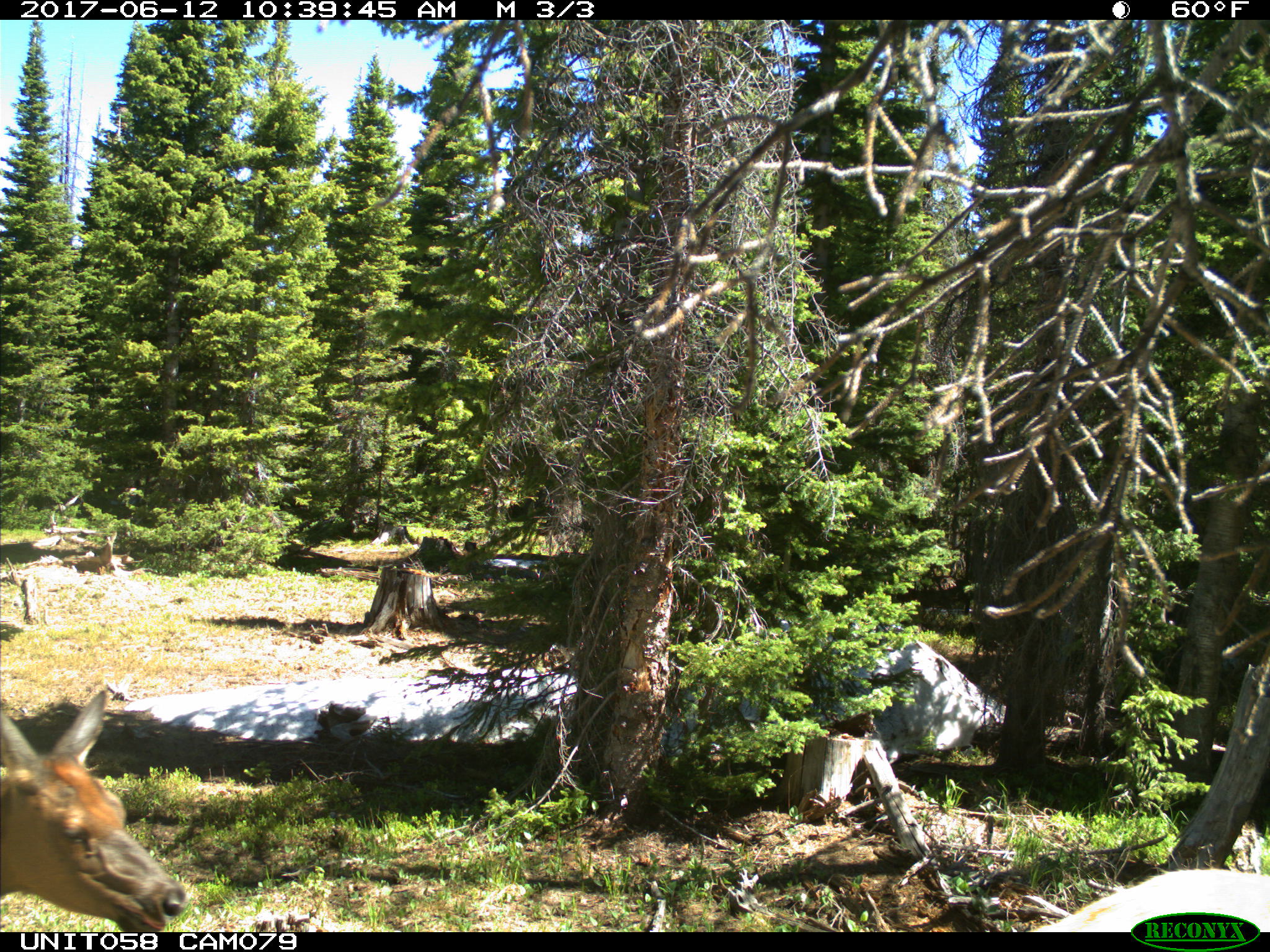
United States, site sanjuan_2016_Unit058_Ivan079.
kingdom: Animalia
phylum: Chordata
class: Mammalia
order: Artiodactyla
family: Cervidae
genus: Cervus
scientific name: Cervus elaphus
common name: red deer